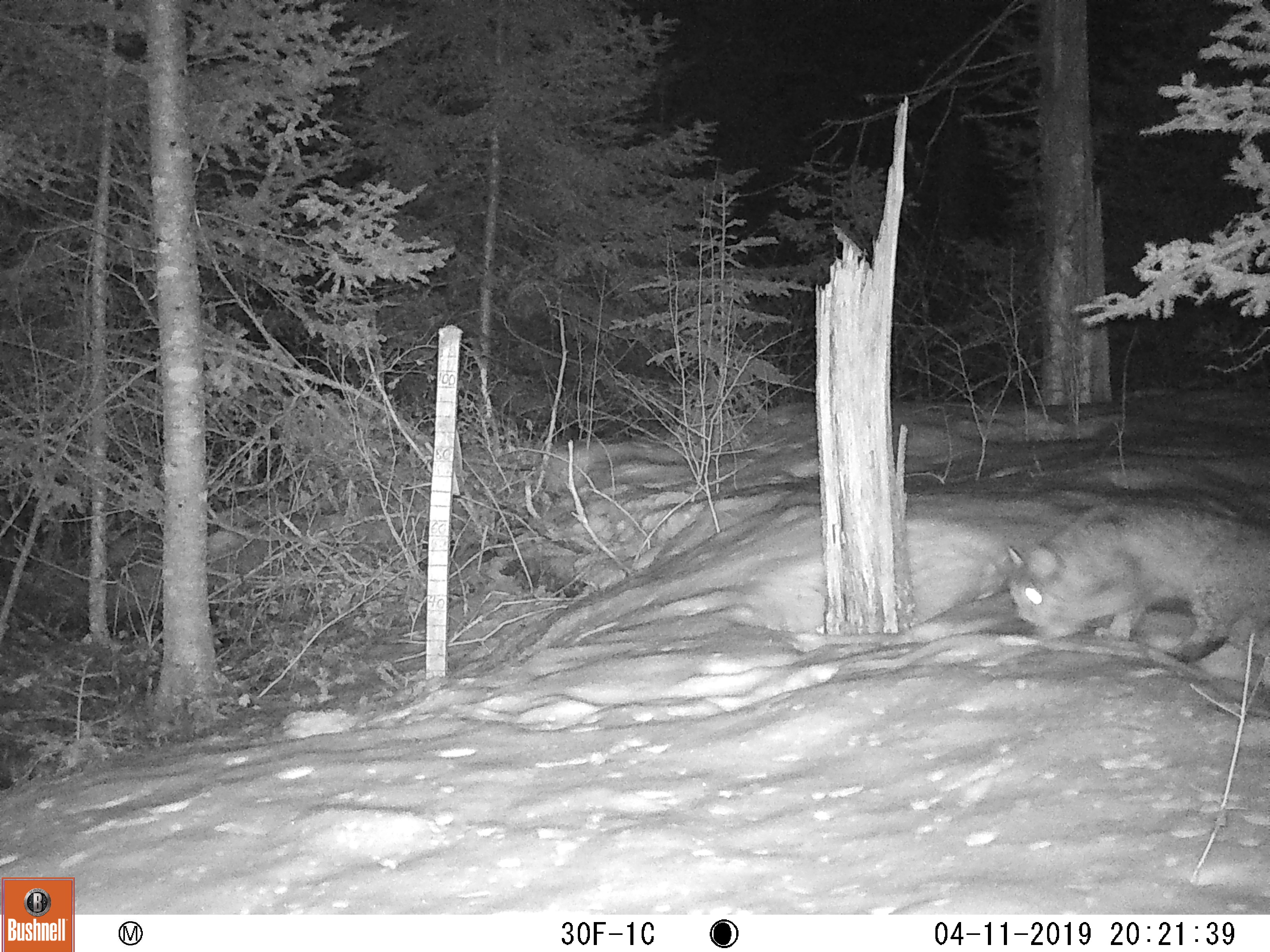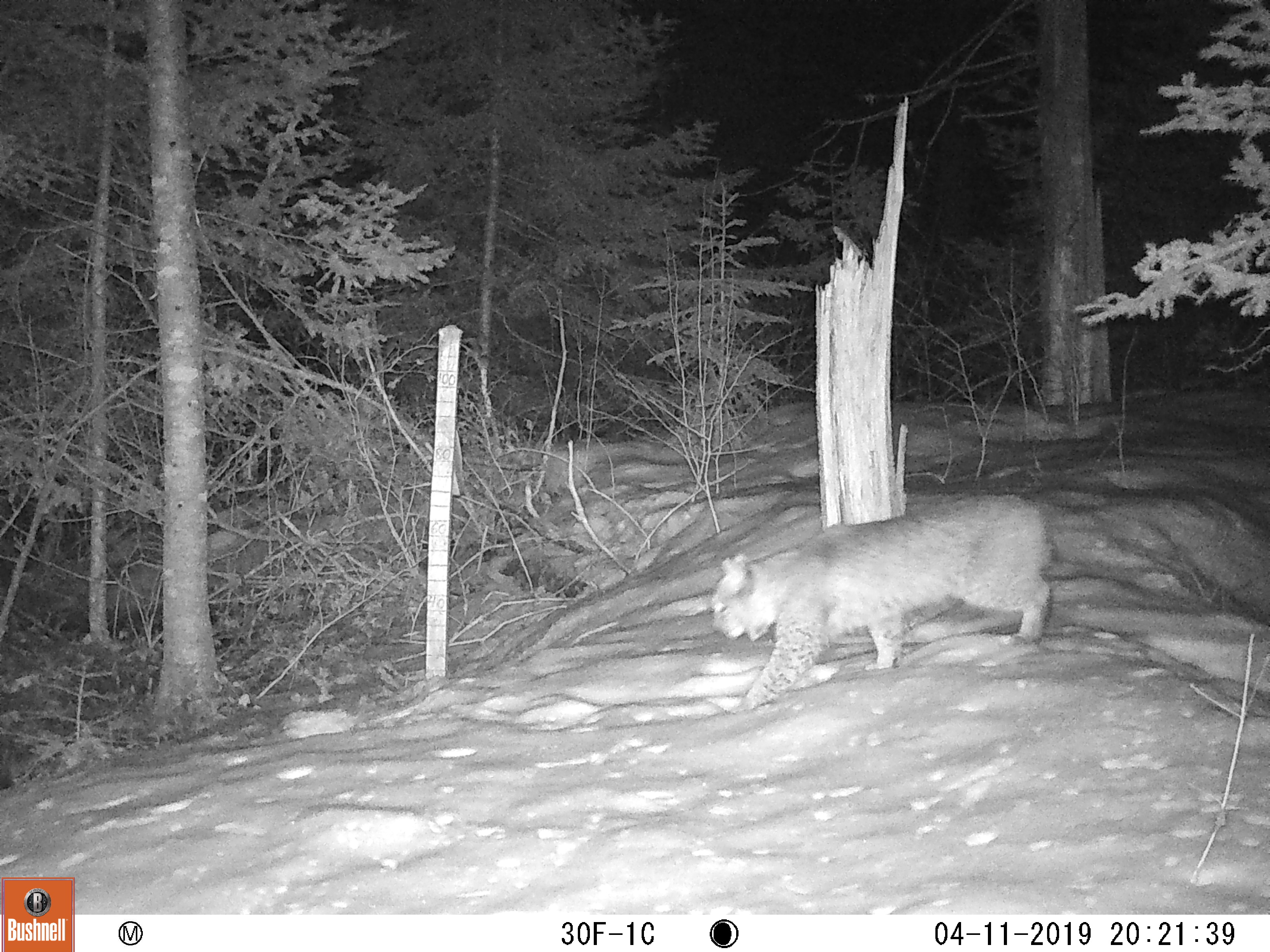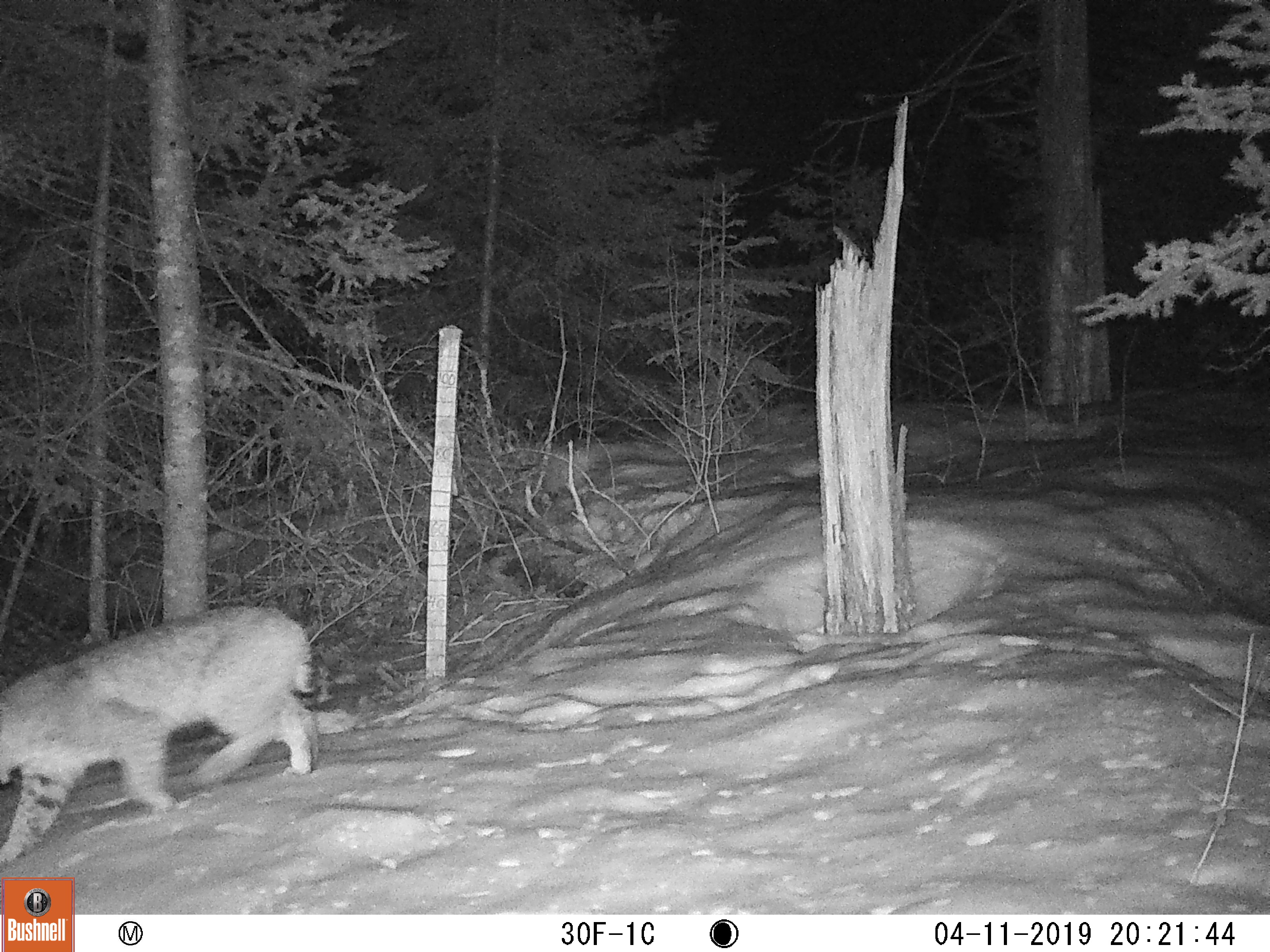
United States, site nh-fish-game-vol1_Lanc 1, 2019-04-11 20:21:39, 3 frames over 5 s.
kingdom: Animalia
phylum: Chordata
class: Mammalia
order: Carnivora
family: Felidae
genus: Lynx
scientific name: Lynx rufus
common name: bobcat